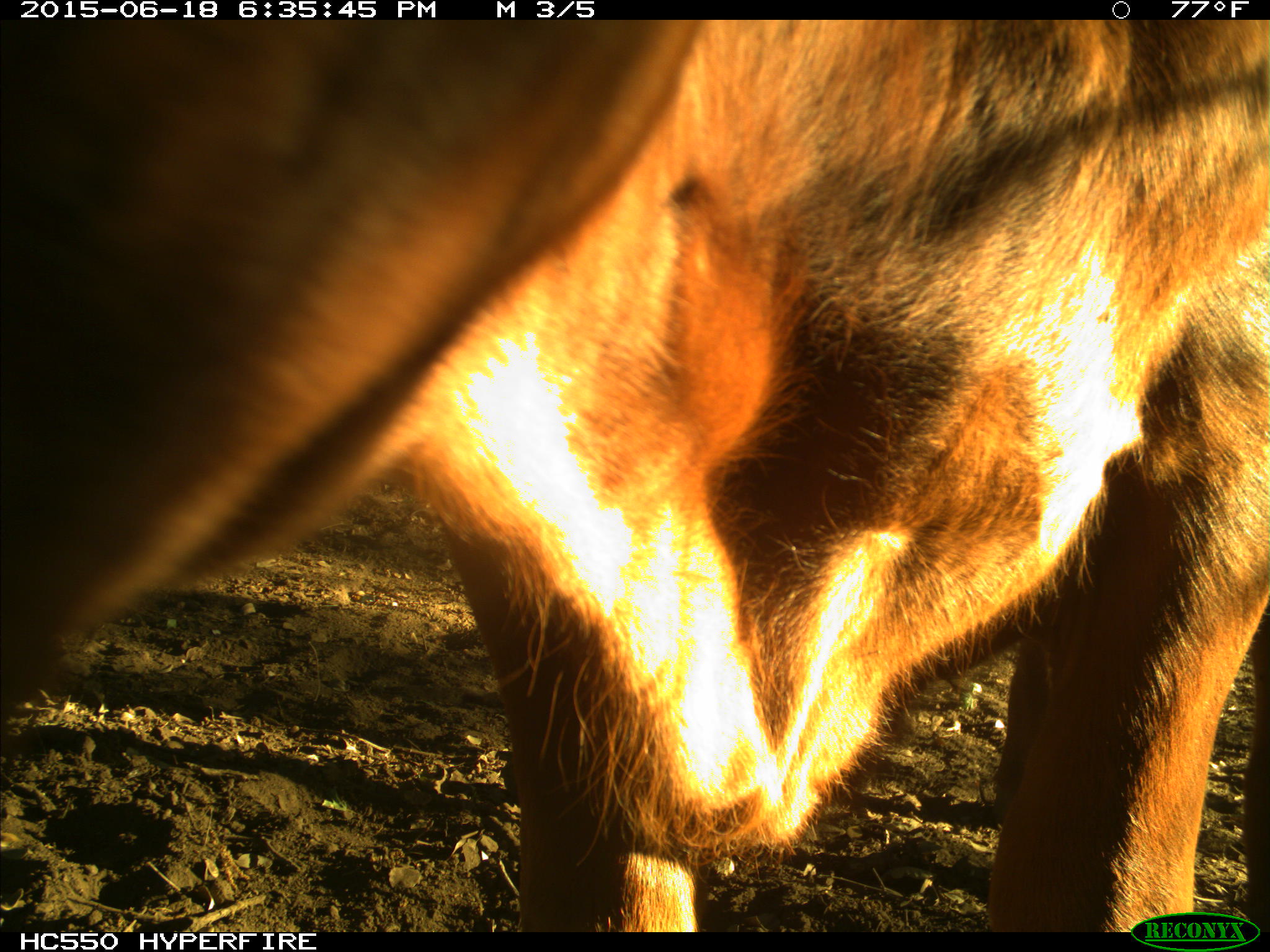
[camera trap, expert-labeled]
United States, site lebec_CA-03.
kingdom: Animalia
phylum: Chordata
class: Mammalia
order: Artiodactyla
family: Bovidae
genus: Bos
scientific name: Bos taurus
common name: domestic cow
Bos taurus (domestic cow).